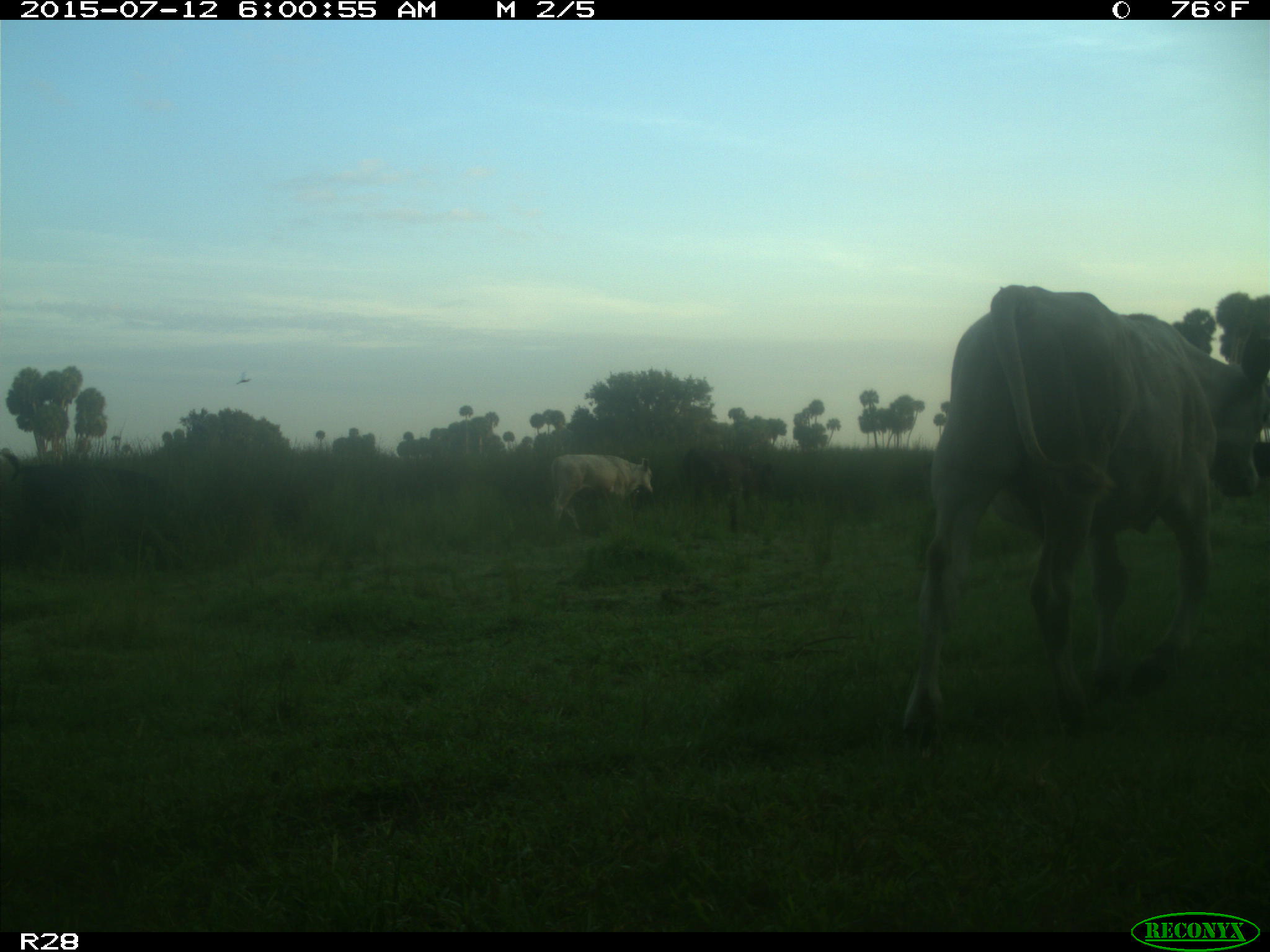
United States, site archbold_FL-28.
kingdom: Animalia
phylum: Chordata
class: Mammalia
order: Artiodactyla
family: Bovidae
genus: Bos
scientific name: Bos taurus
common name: domestic cow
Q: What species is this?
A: Bos taurus (domestic cow).